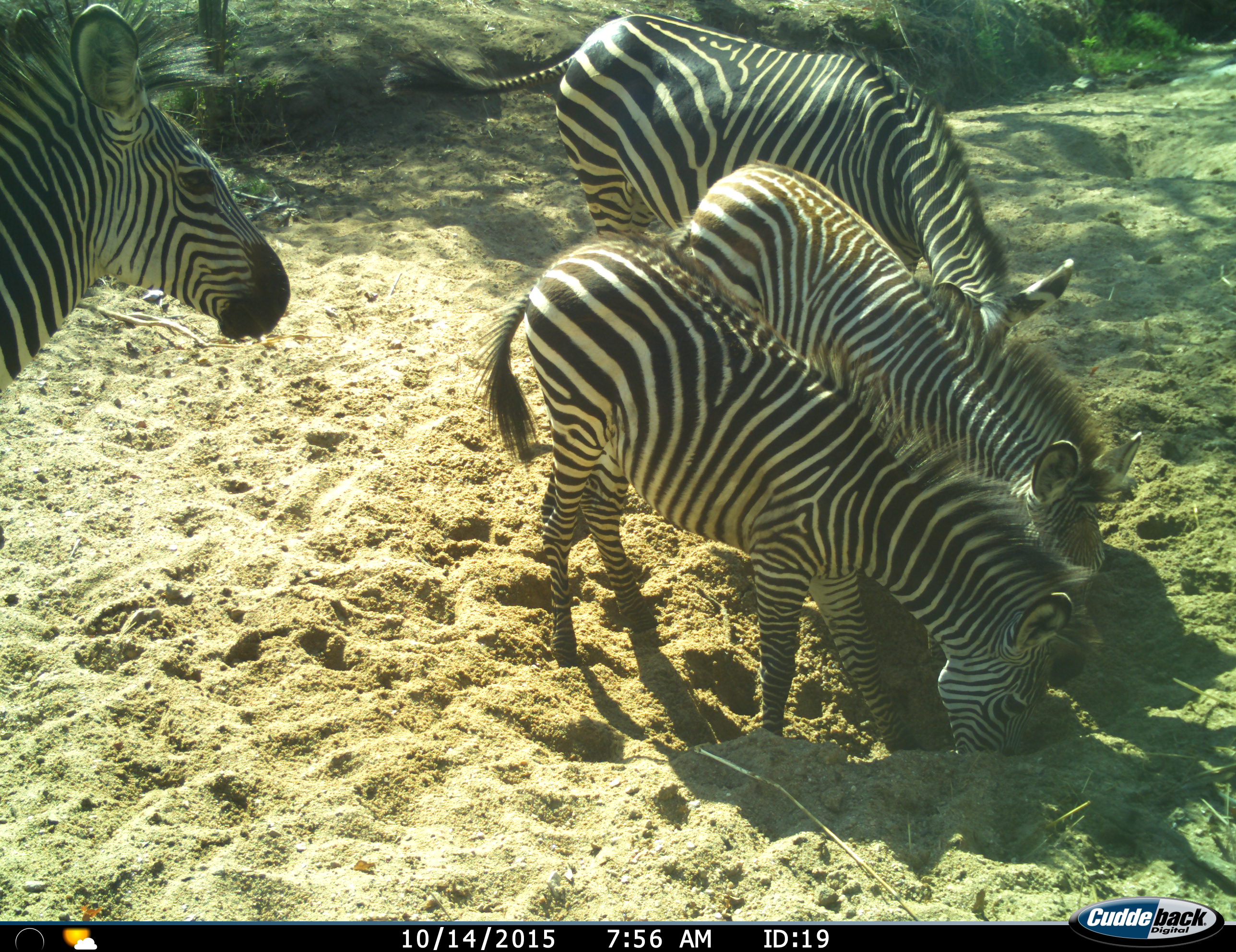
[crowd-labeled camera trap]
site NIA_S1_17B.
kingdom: Animalia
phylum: Chordata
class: Mammalia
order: Perissodactyla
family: Equidae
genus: Equus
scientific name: Equus quagga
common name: plains zebra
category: zebraplains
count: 4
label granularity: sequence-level